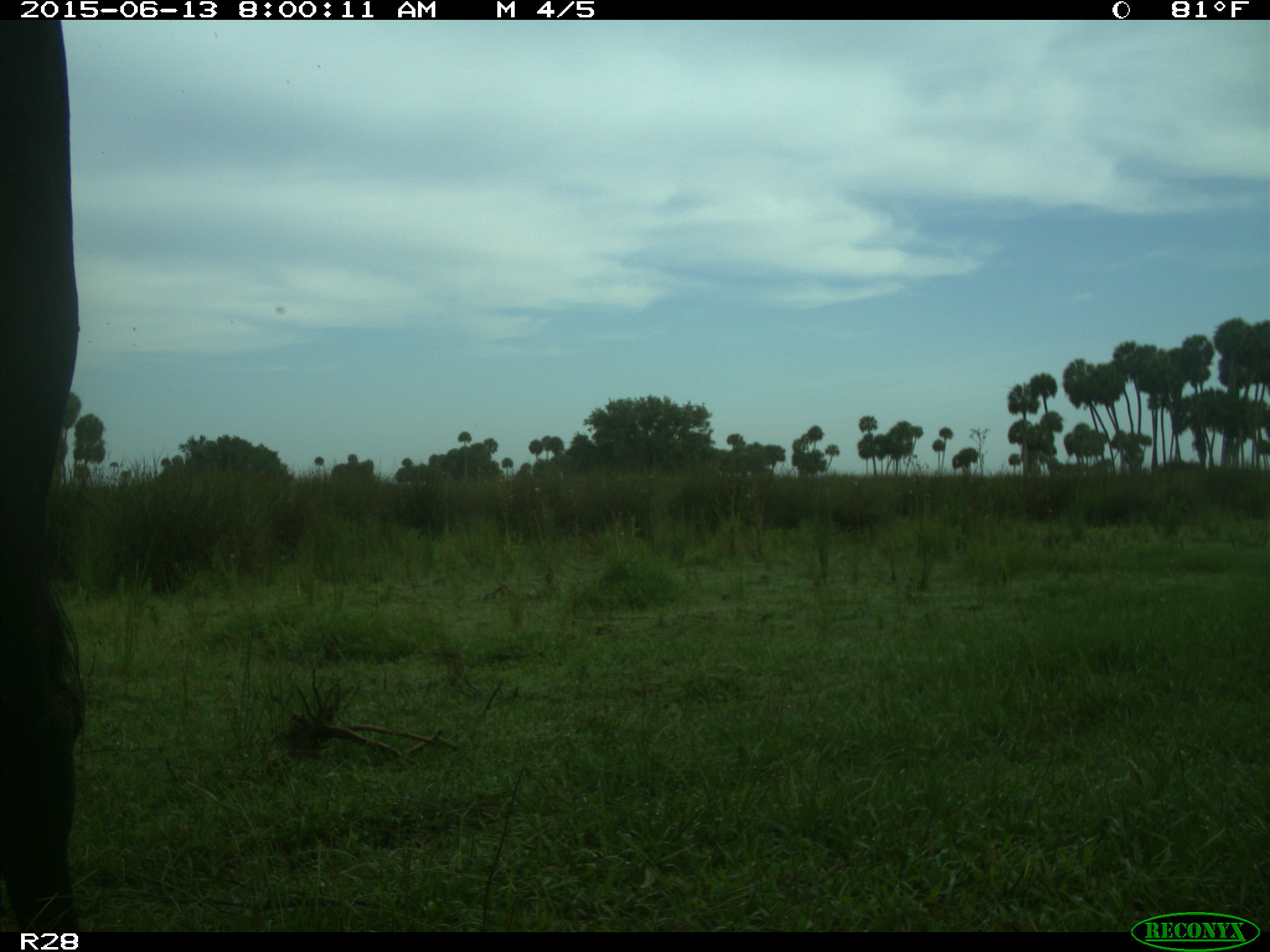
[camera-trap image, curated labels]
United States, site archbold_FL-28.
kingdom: Animalia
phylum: Chordata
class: Mammalia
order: Artiodactyla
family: Bovidae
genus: Bos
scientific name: Bos taurus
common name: domestic cow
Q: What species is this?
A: Bos taurus (domestic cow).